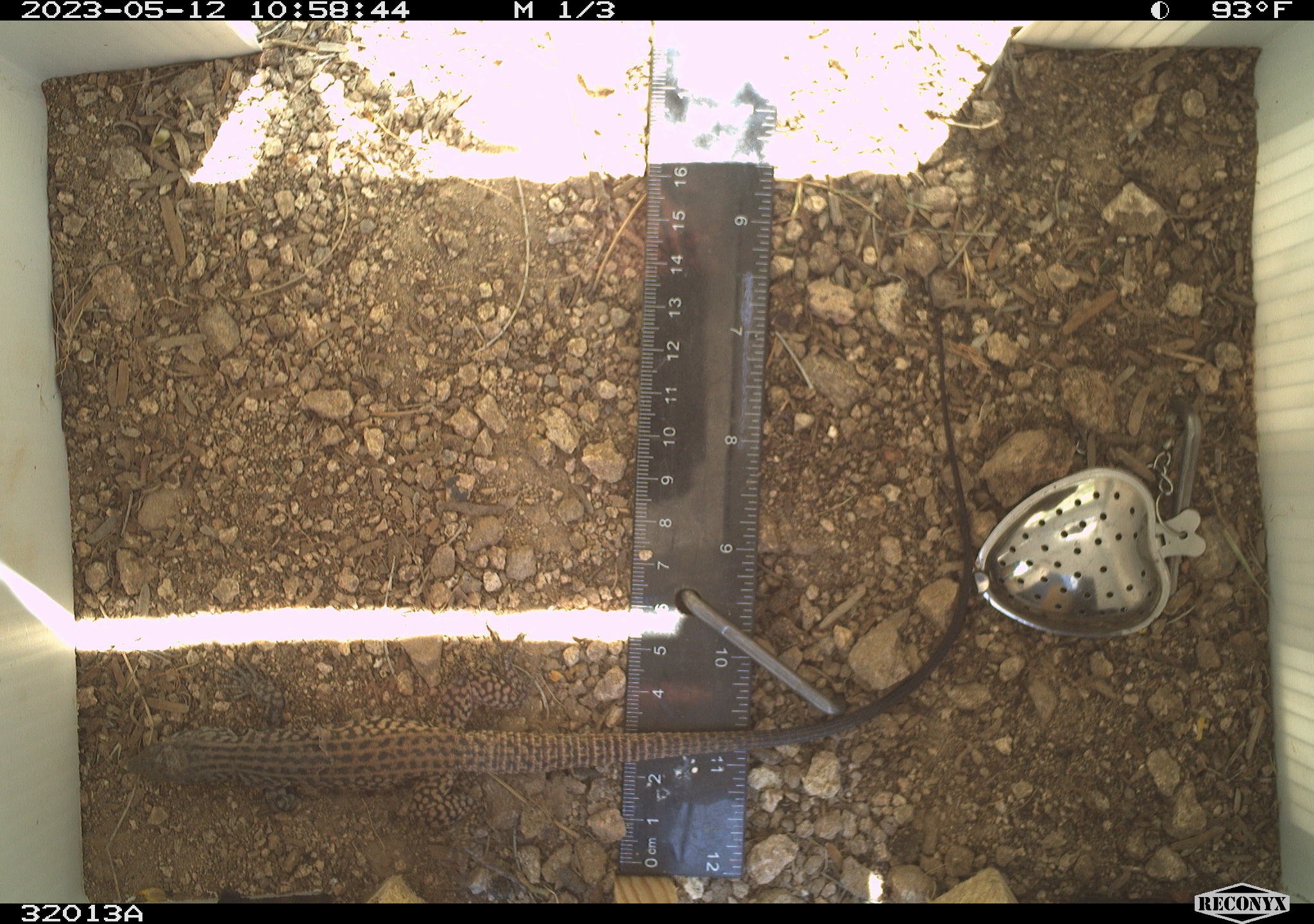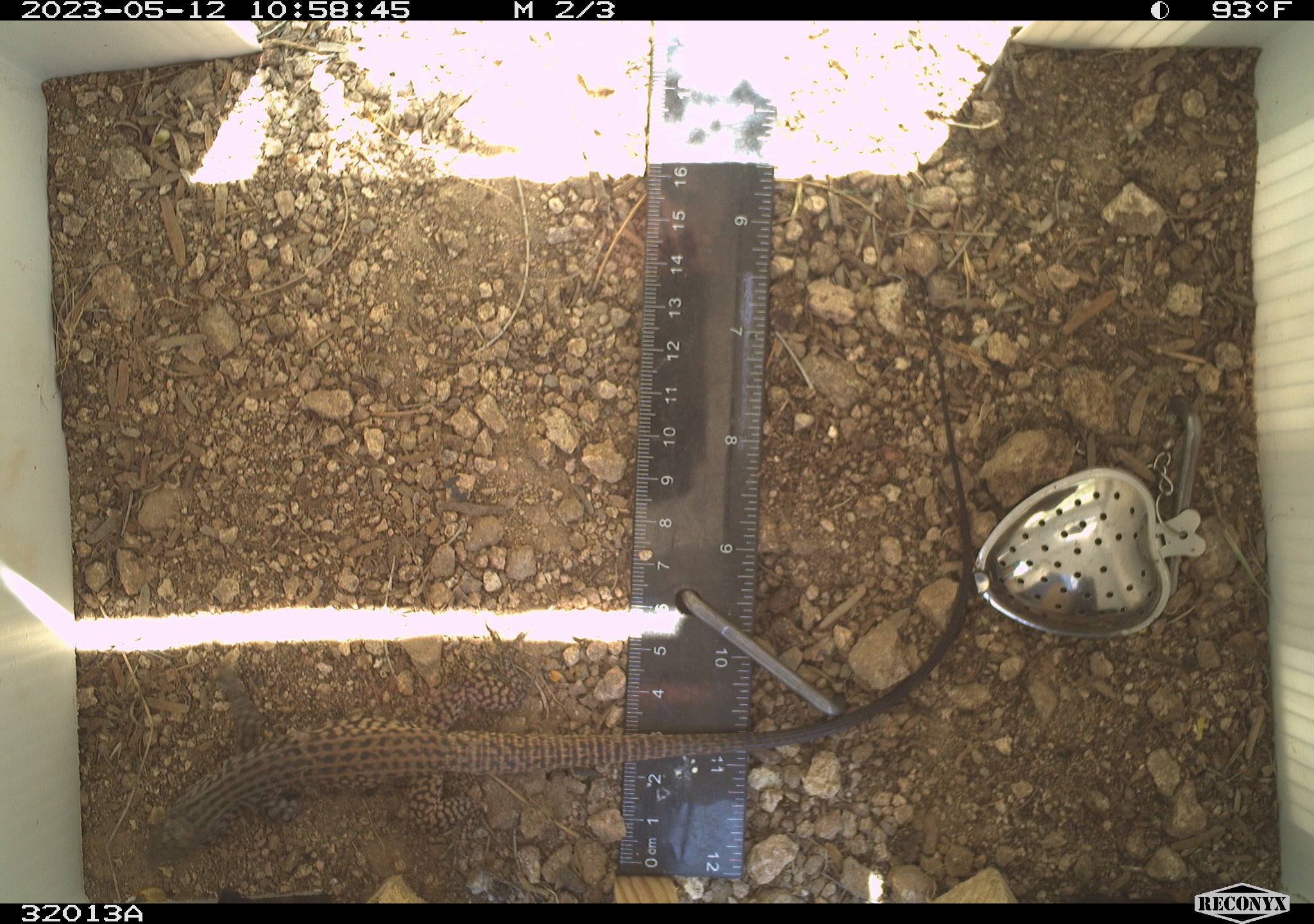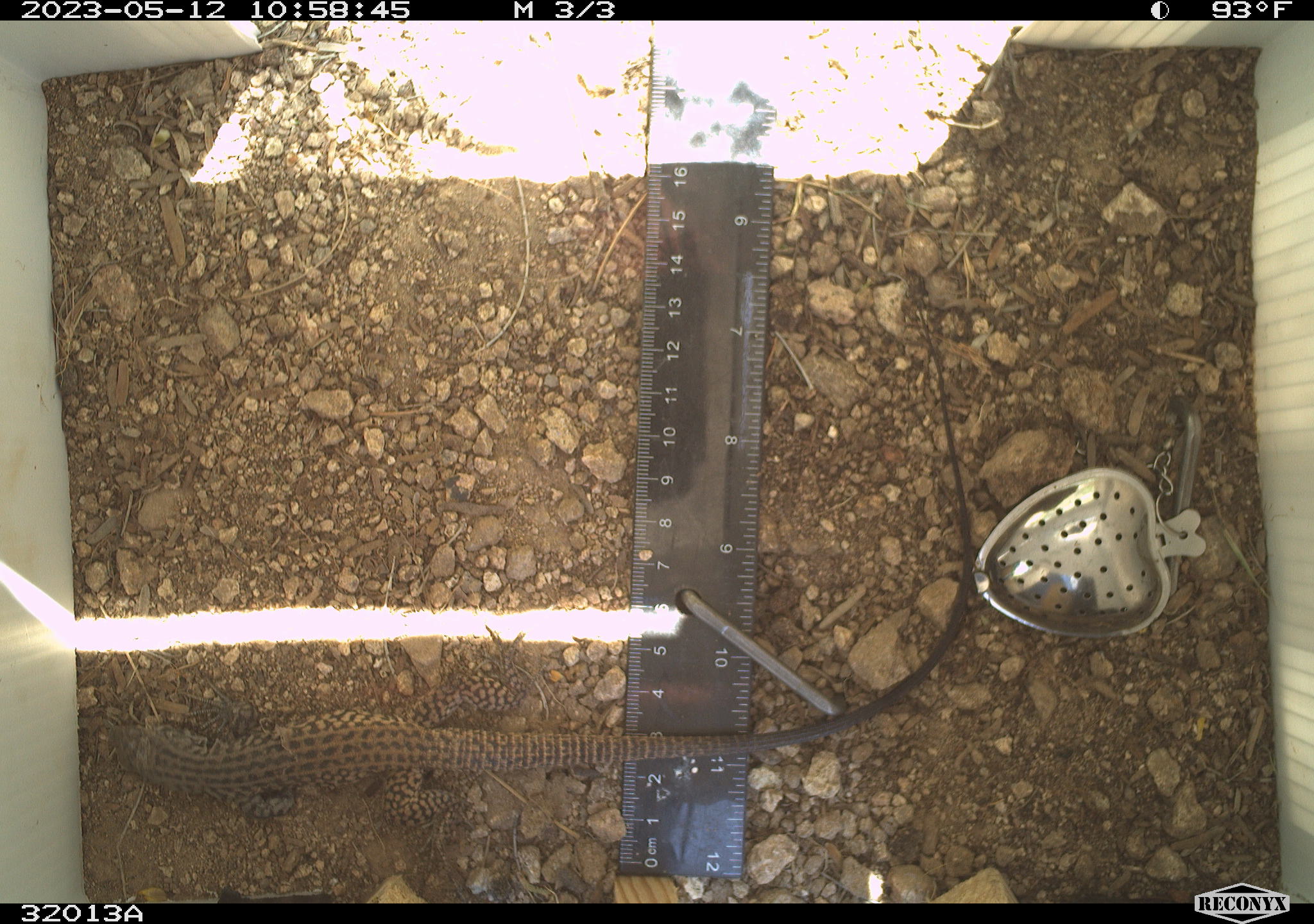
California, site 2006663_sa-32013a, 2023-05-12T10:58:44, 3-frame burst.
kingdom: Animalia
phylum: Chordata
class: Reptilia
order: Squamata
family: Teiidae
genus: Aspidoscelis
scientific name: Aspidoscelis tigris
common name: western whiptail